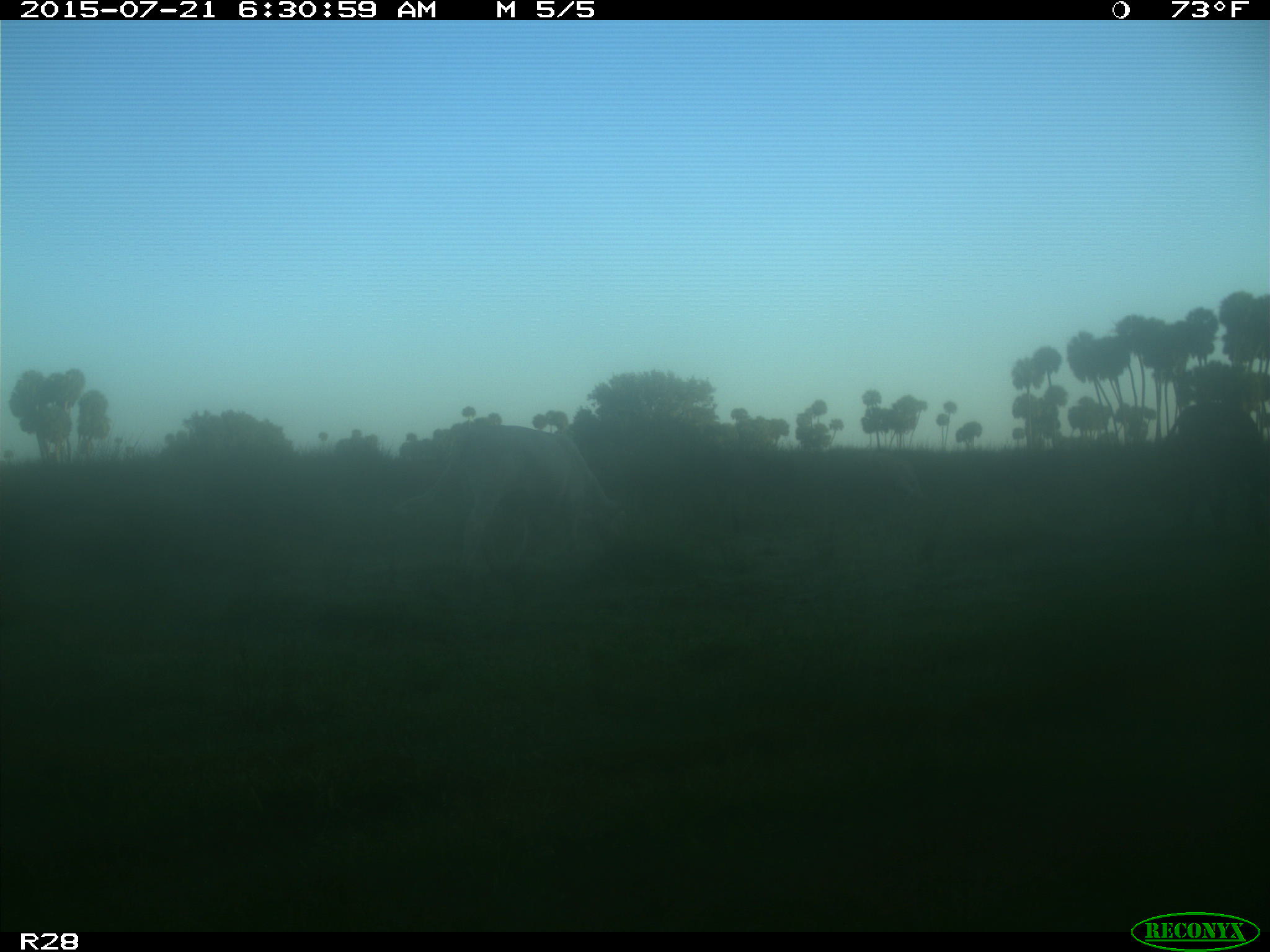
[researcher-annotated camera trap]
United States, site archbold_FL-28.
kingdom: Animalia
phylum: Chordata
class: Mammalia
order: Artiodactyla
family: Bovidae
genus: Bos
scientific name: Bos taurus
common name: domestic cow